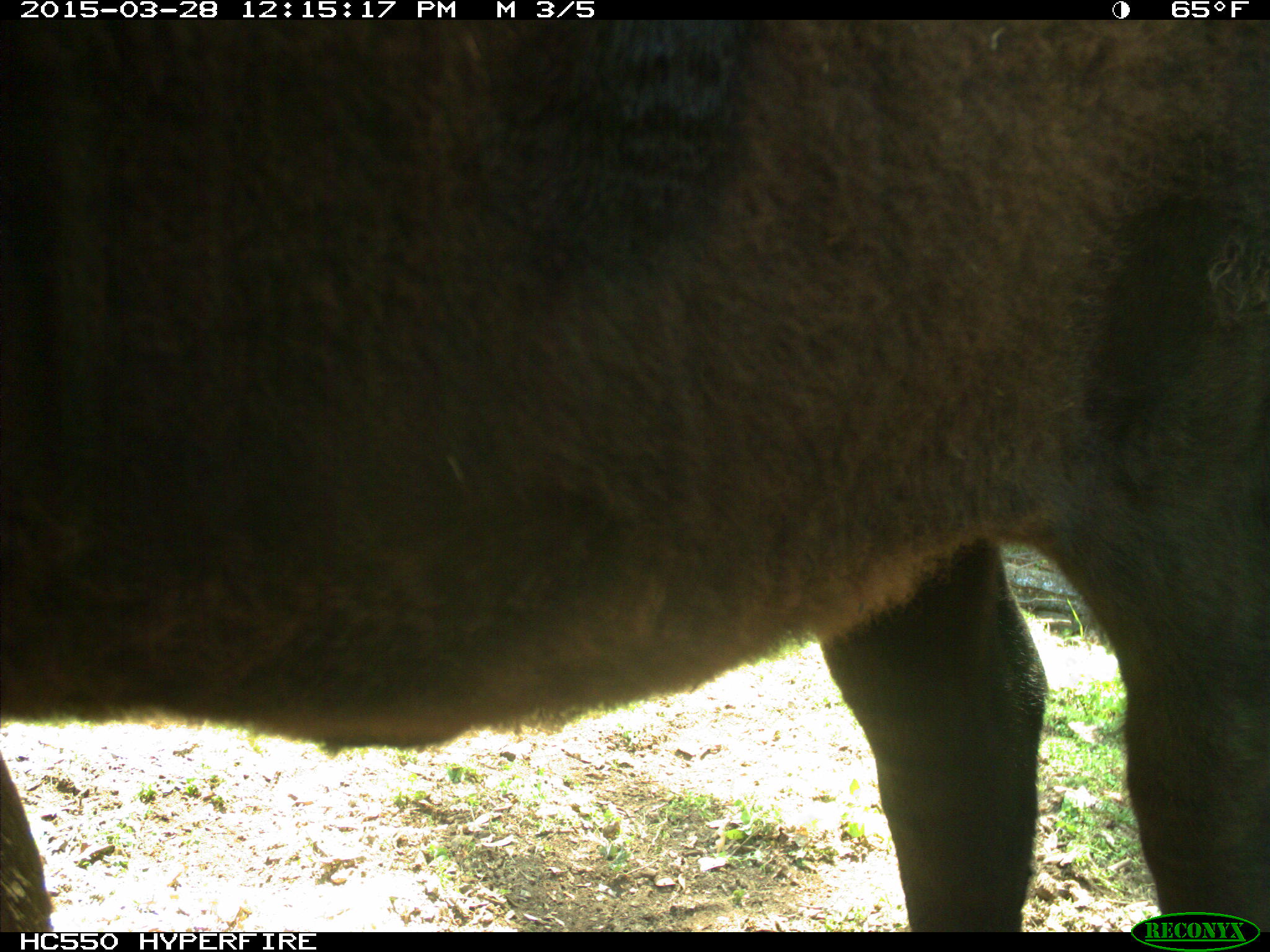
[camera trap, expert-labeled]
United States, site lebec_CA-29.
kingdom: Animalia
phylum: Chordata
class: Mammalia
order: Artiodactyla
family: Bovidae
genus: Bos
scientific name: Bos taurus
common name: domestic cow